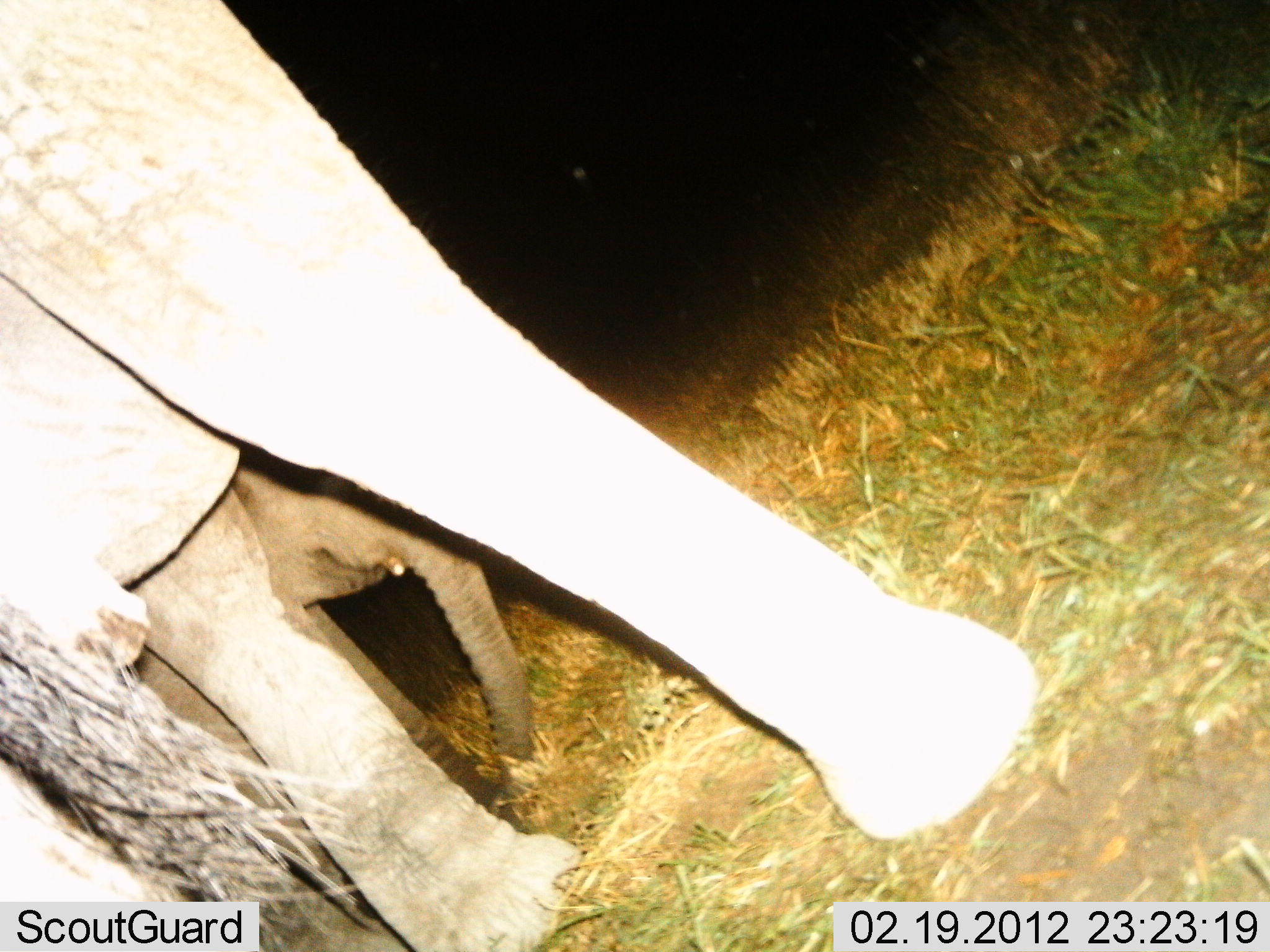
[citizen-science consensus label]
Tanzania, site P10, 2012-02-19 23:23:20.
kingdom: Animalia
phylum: Chordata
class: Mammalia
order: Proboscidea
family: Elephantidae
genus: Loxodonta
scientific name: Loxodonta africana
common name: african bush elephant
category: elephant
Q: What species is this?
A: Elephant (african bush elephant) (Loxodonta africana).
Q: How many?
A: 2.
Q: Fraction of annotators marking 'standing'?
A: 100%.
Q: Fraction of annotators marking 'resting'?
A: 0%.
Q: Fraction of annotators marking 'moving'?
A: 7%.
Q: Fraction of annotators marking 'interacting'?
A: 0%.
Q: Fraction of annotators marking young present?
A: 43%.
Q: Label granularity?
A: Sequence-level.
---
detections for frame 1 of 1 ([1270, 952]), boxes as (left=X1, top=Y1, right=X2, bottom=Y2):
animal: (left=1, top=0, right=1037, bottom=951); (left=91, top=404, right=542, bottom=952)